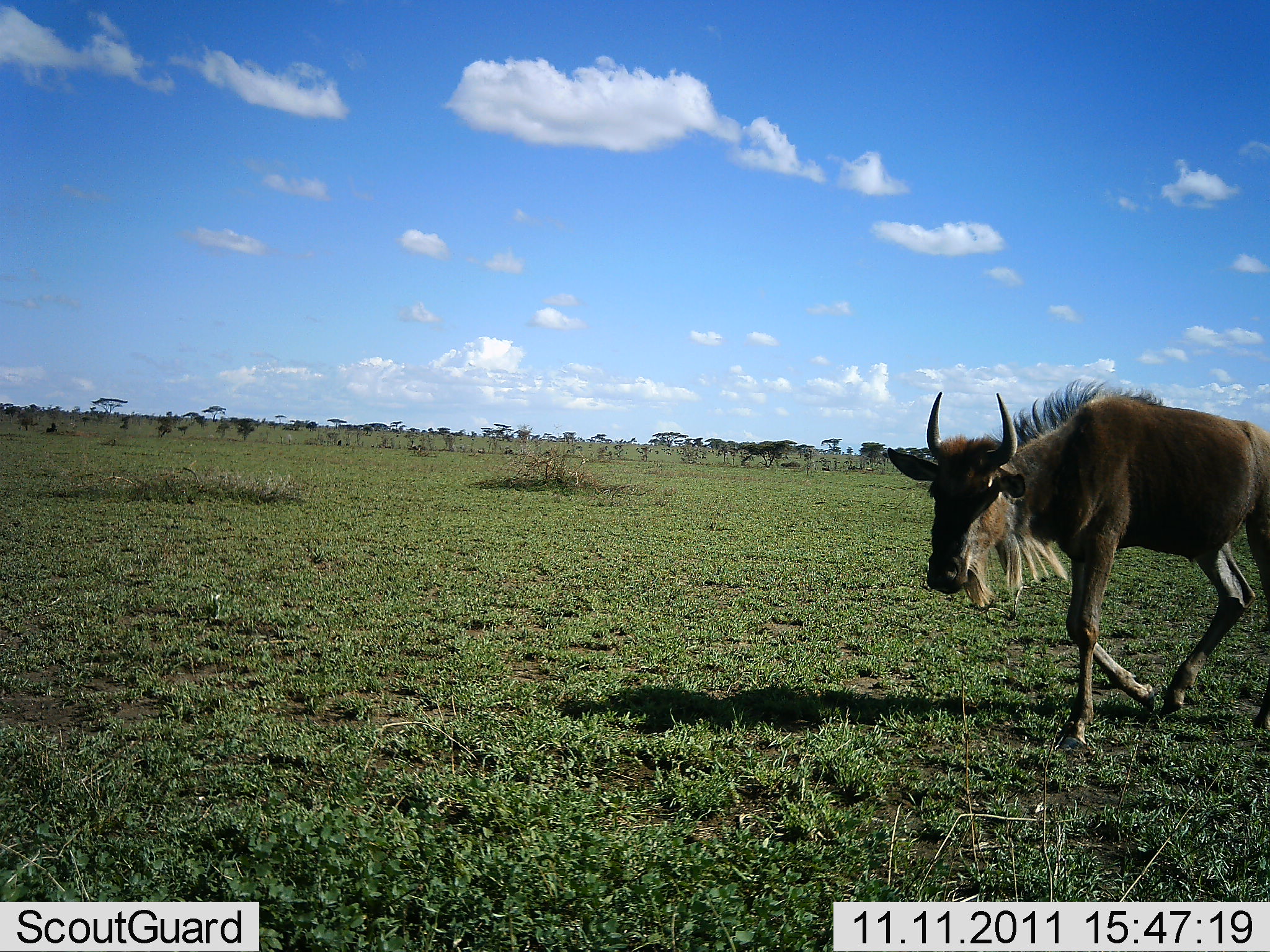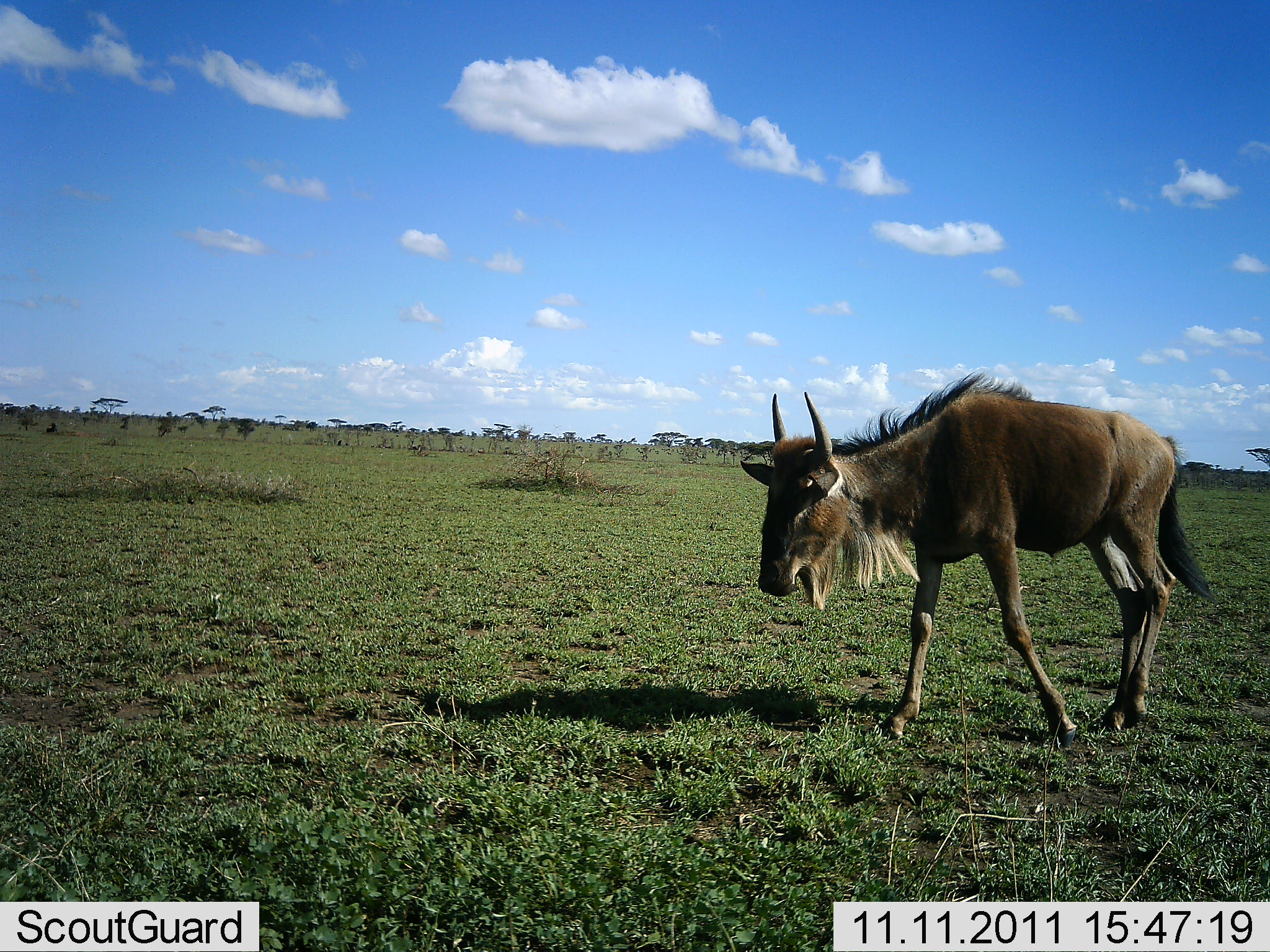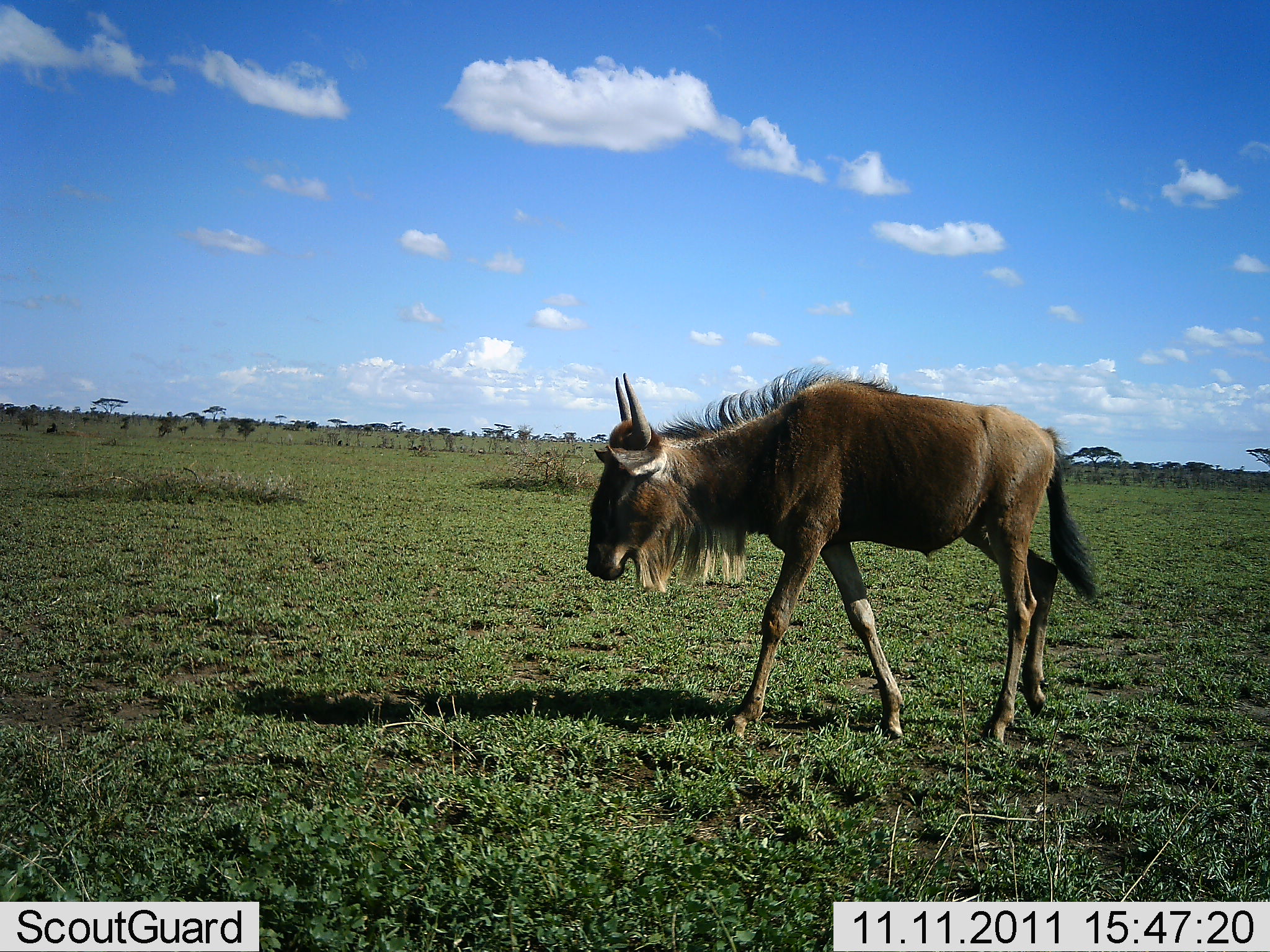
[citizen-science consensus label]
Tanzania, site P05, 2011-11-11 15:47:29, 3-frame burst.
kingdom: Animalia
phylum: Chordata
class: Mammalia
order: Artiodactyla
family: Bovidae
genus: Connochaetes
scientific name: Connochaetes taurinus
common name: blue wildebeest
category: wildebeest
Wildebeest (blue wildebeest) (Connochaetes taurinus), count 1. Behavior (volunteer vote fractions): standing 10%, resting 0%, moving 90%, interacting 0%. Young present (vote fraction): 10%. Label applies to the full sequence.